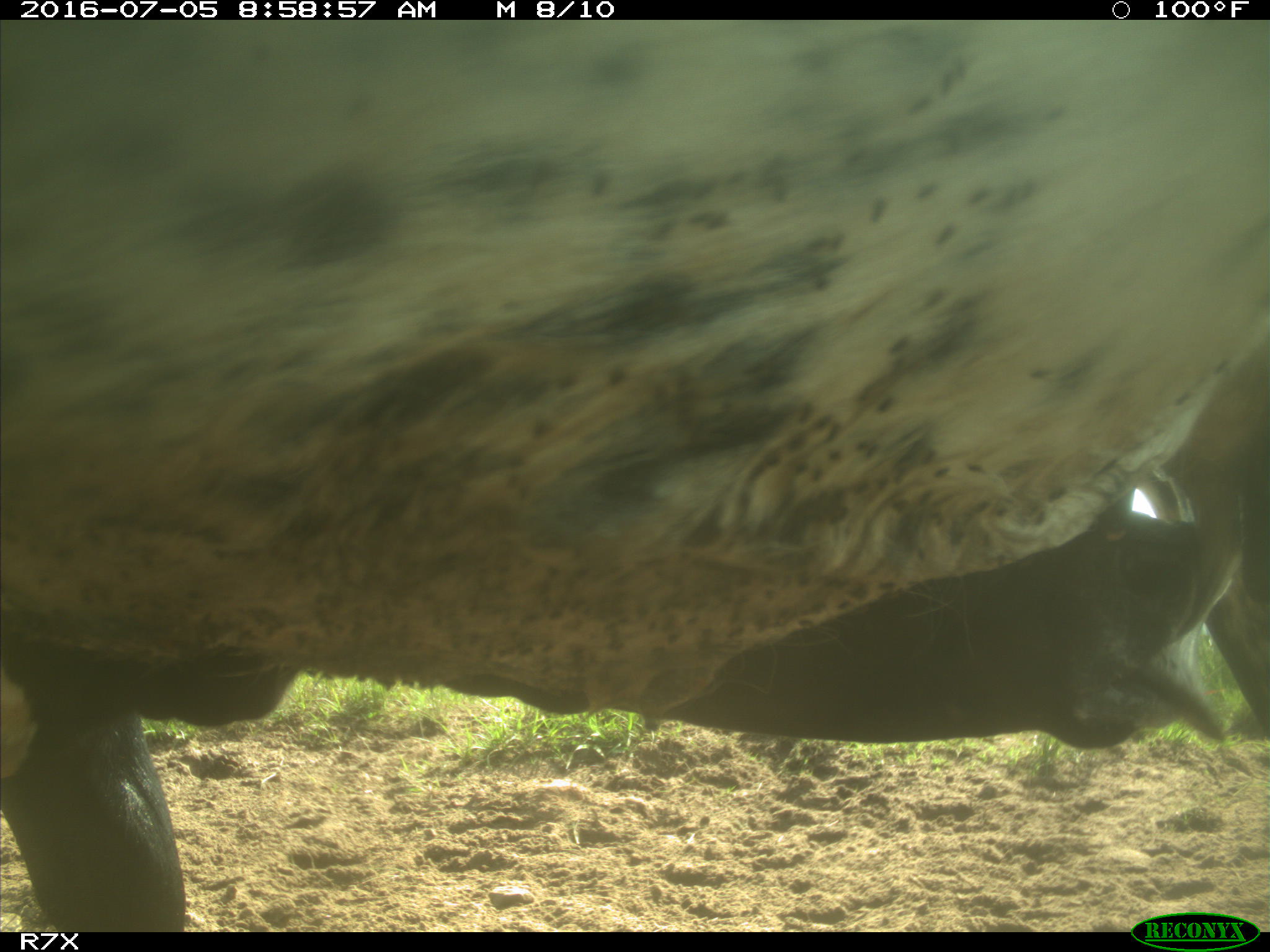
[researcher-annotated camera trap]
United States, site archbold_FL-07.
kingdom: Animalia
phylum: Chordata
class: Mammalia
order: Artiodactyla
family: Bovidae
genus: Bos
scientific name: Bos taurus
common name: domestic cow